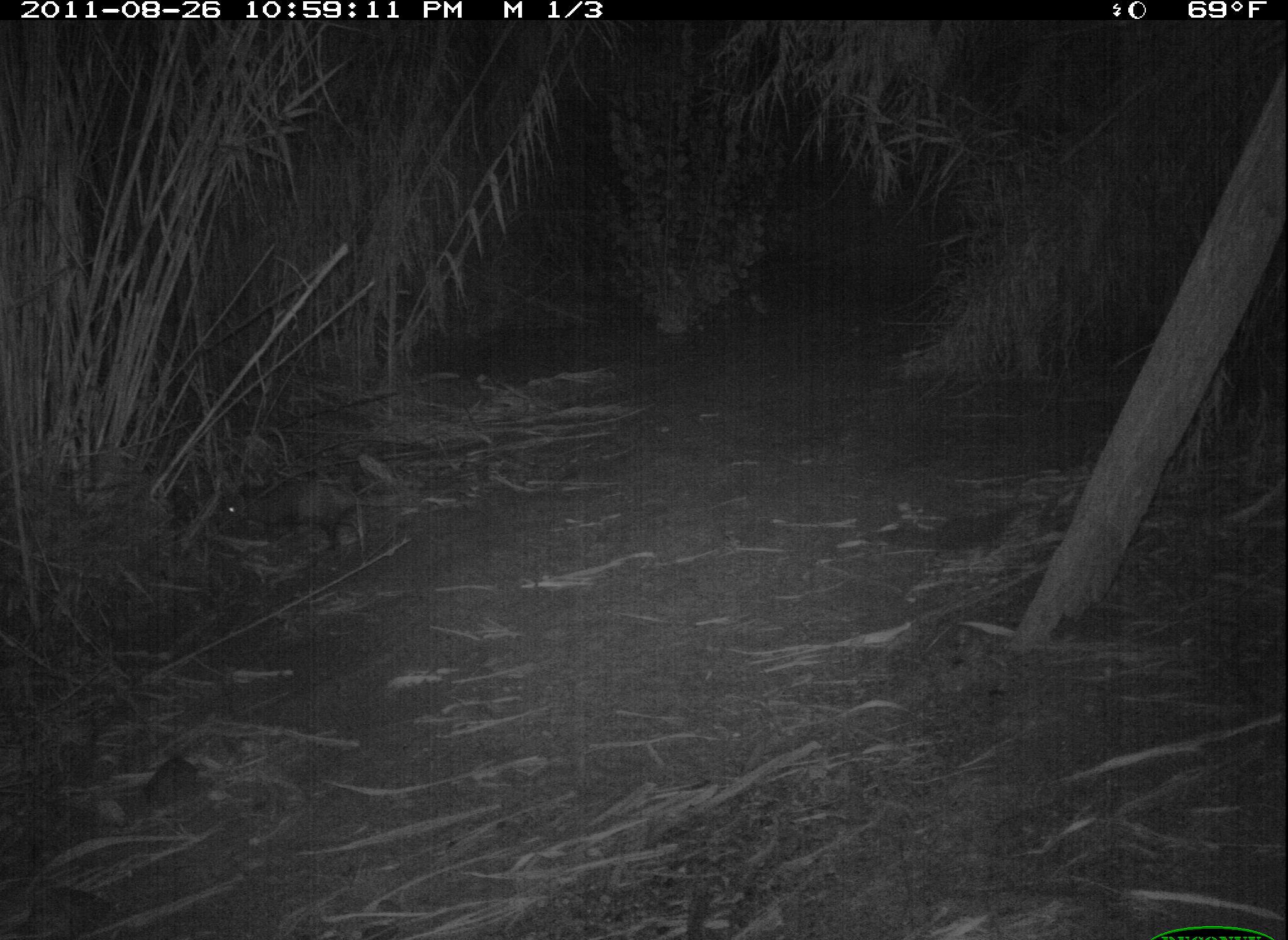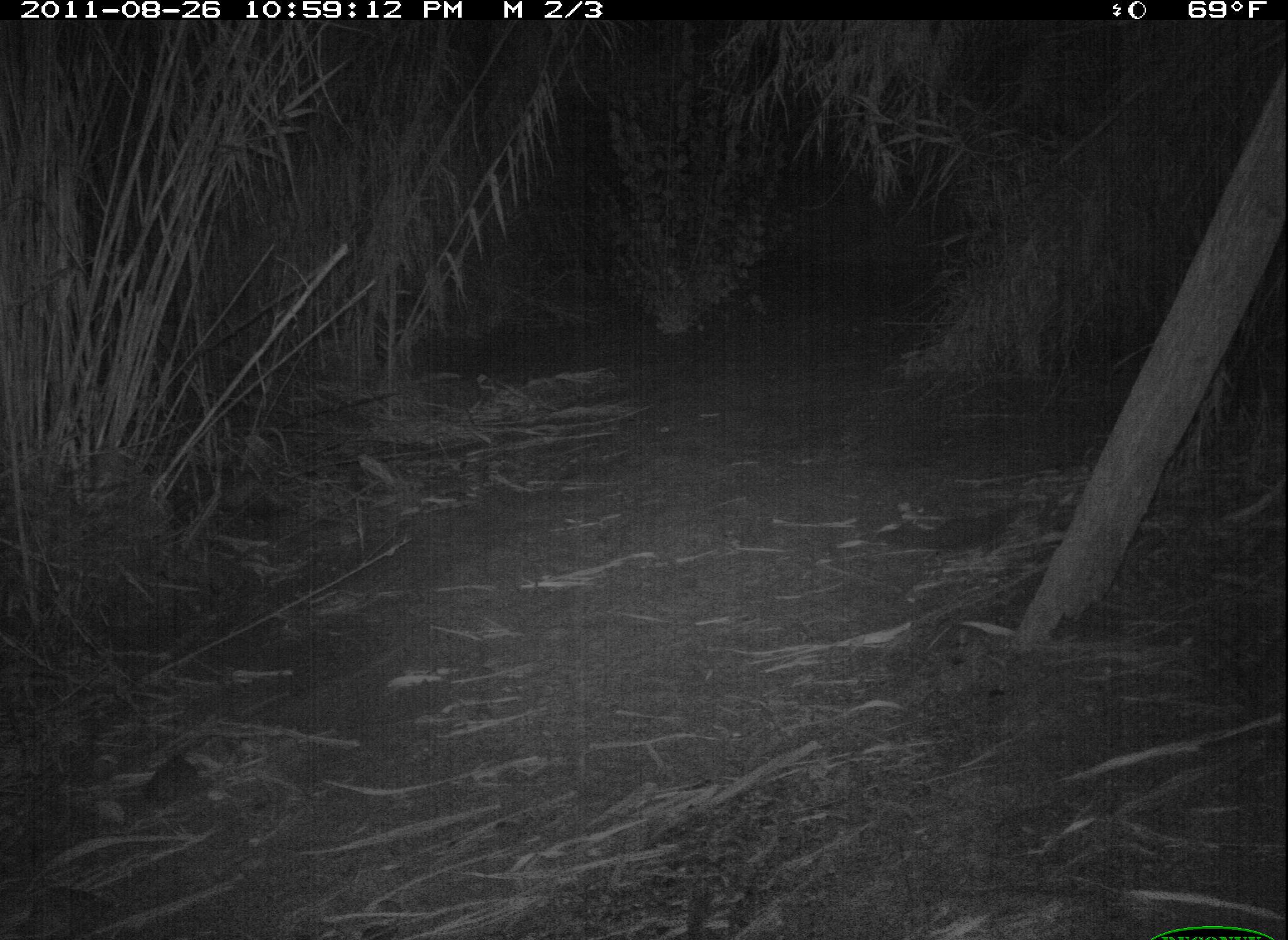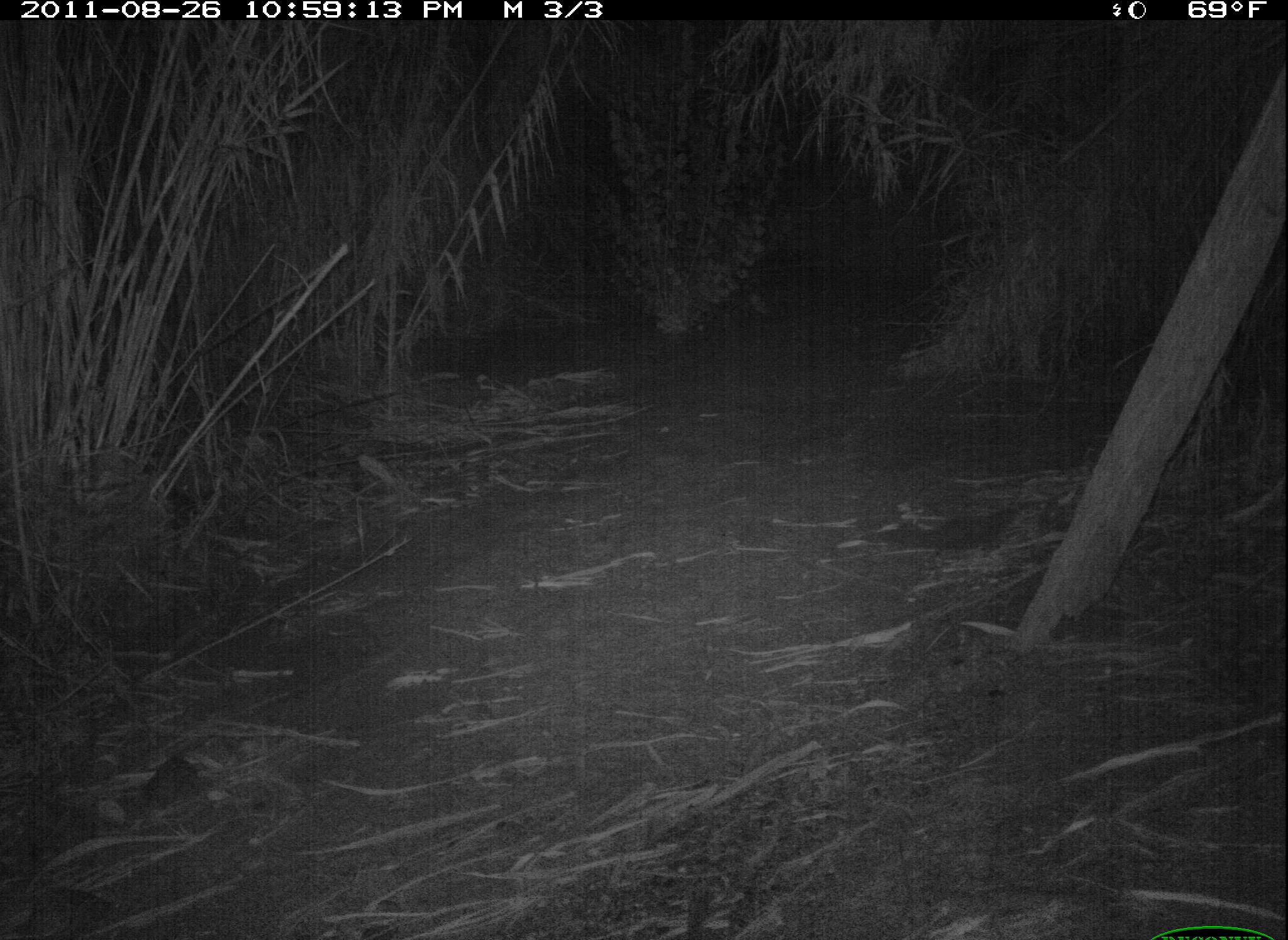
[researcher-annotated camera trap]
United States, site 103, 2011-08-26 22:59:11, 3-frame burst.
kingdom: Animalia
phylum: Chordata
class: Mammalia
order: Didelphimorphia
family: Didelphidae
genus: Didelphis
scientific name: Didelphis virginiana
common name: virginia opossum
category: opossum